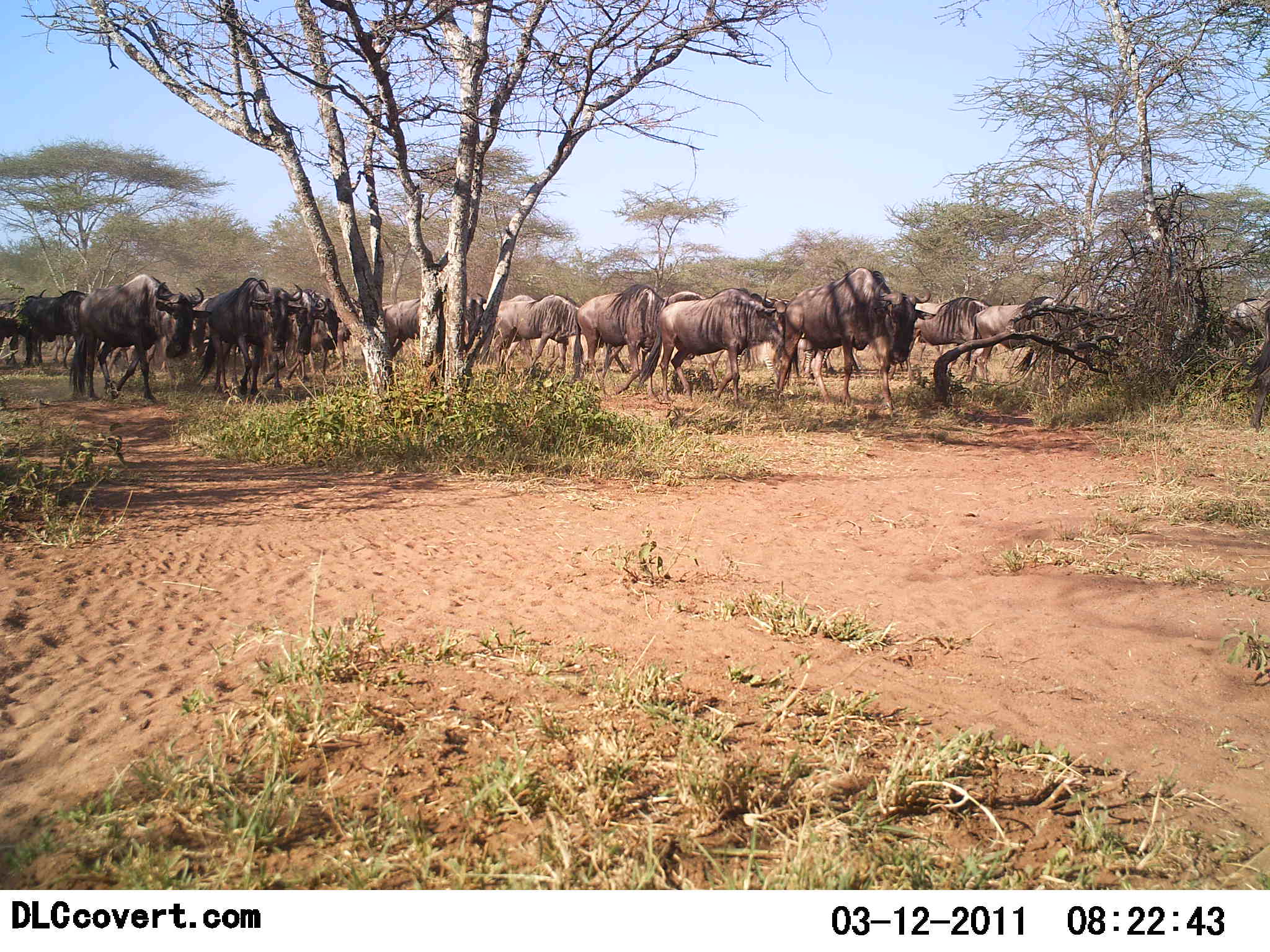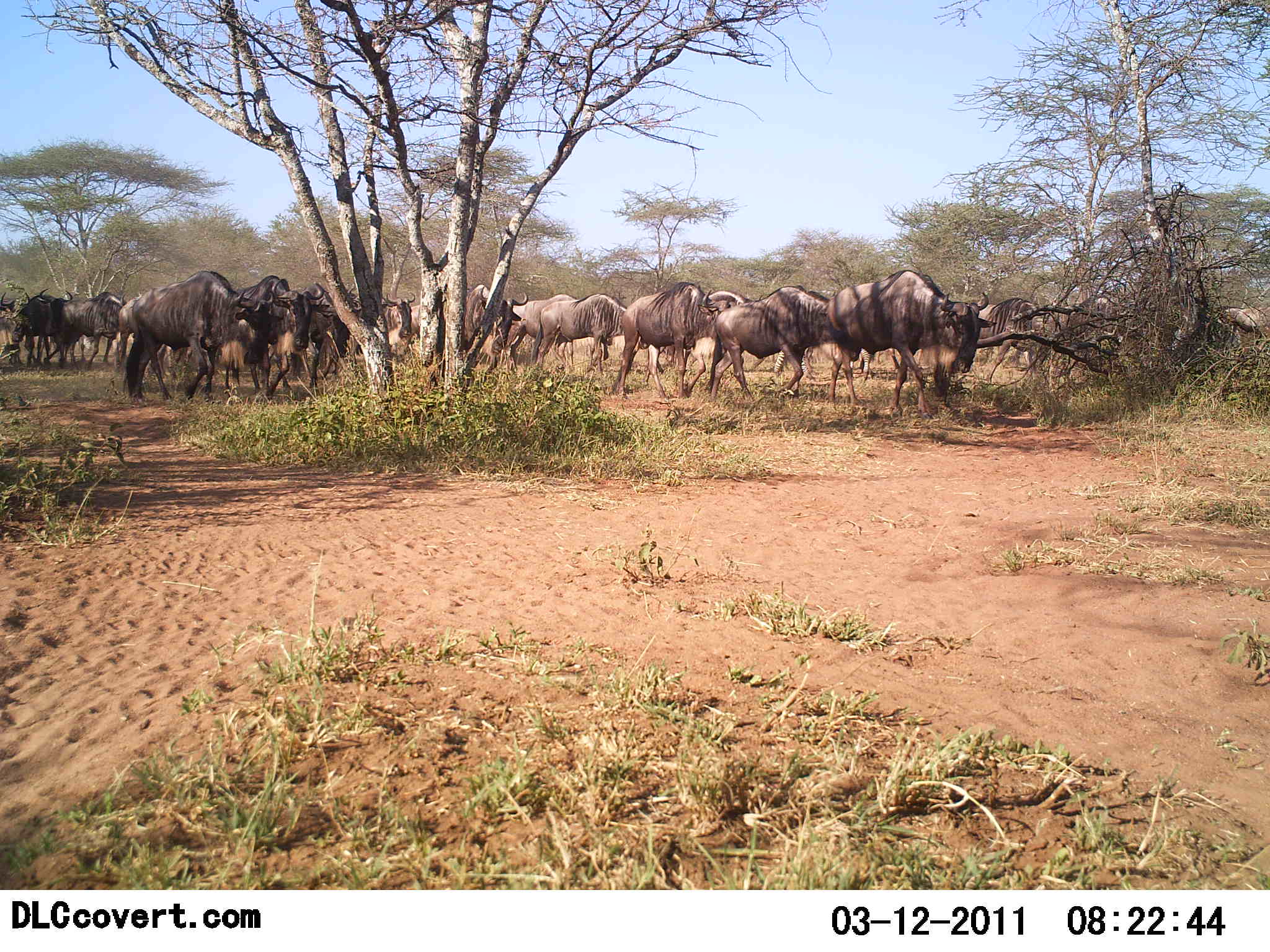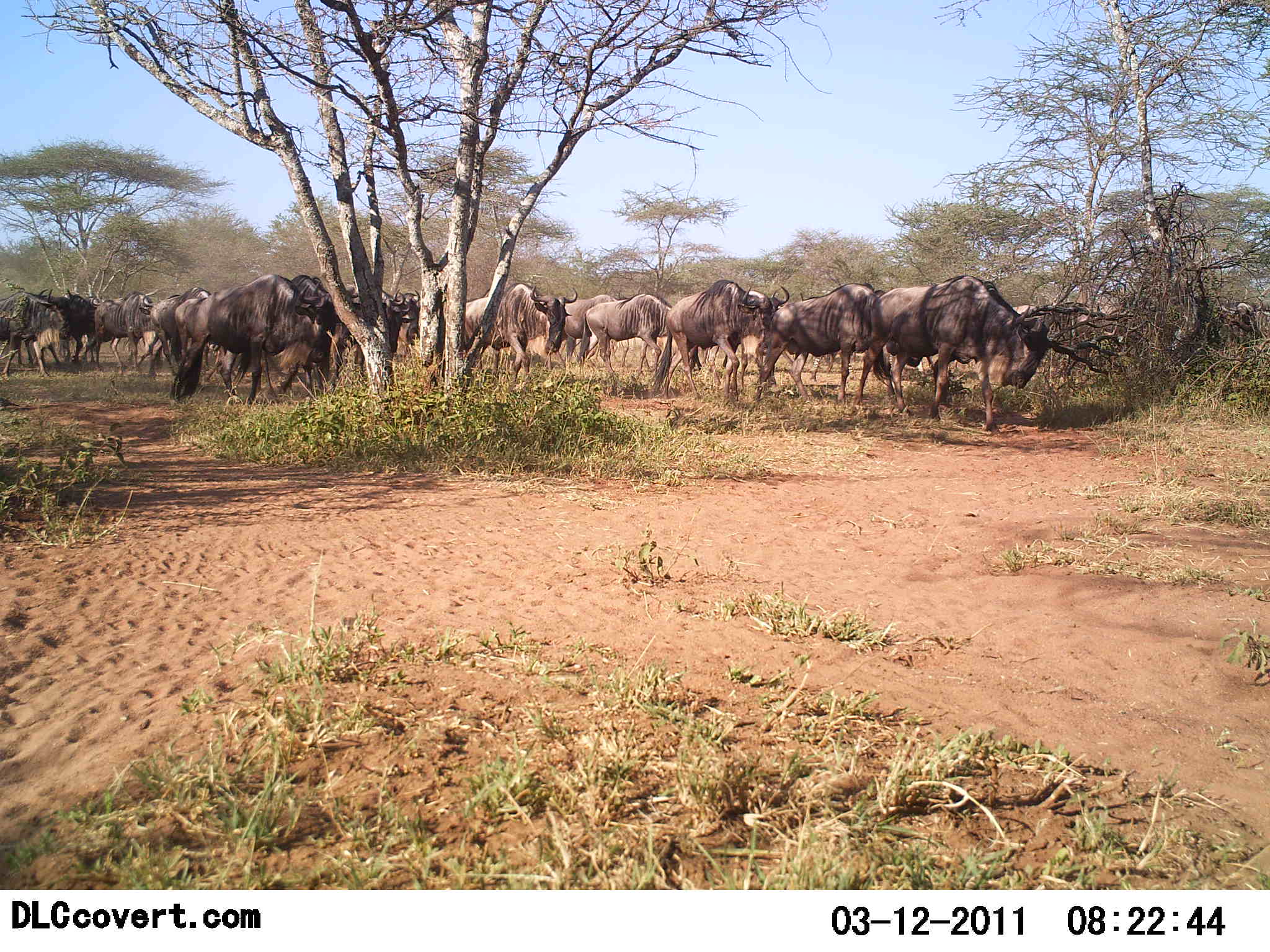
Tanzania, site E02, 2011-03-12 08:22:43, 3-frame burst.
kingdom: Animalia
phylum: Chordata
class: Mammalia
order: Artiodactyla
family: Bovidae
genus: Connochaetes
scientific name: Connochaetes taurinus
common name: blue wildebeest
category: wildebeest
Wildebeest (blue wildebeest) (Connochaetes taurinus), count 11-50. Behavior (volunteer vote fractions): standing 0%, resting 0%, moving 100%, interacting 7%. Young present (vote fraction): 0%. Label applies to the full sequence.